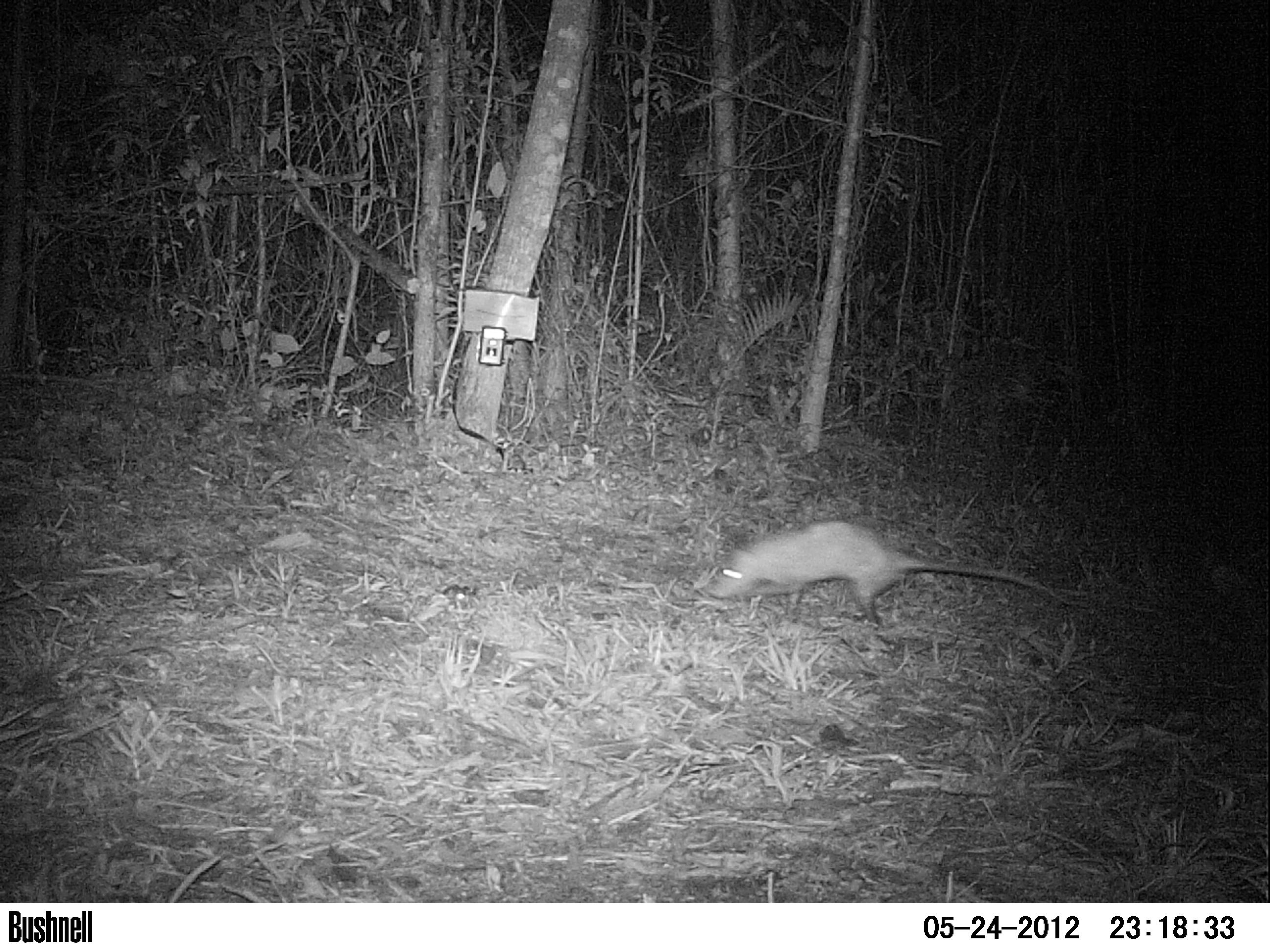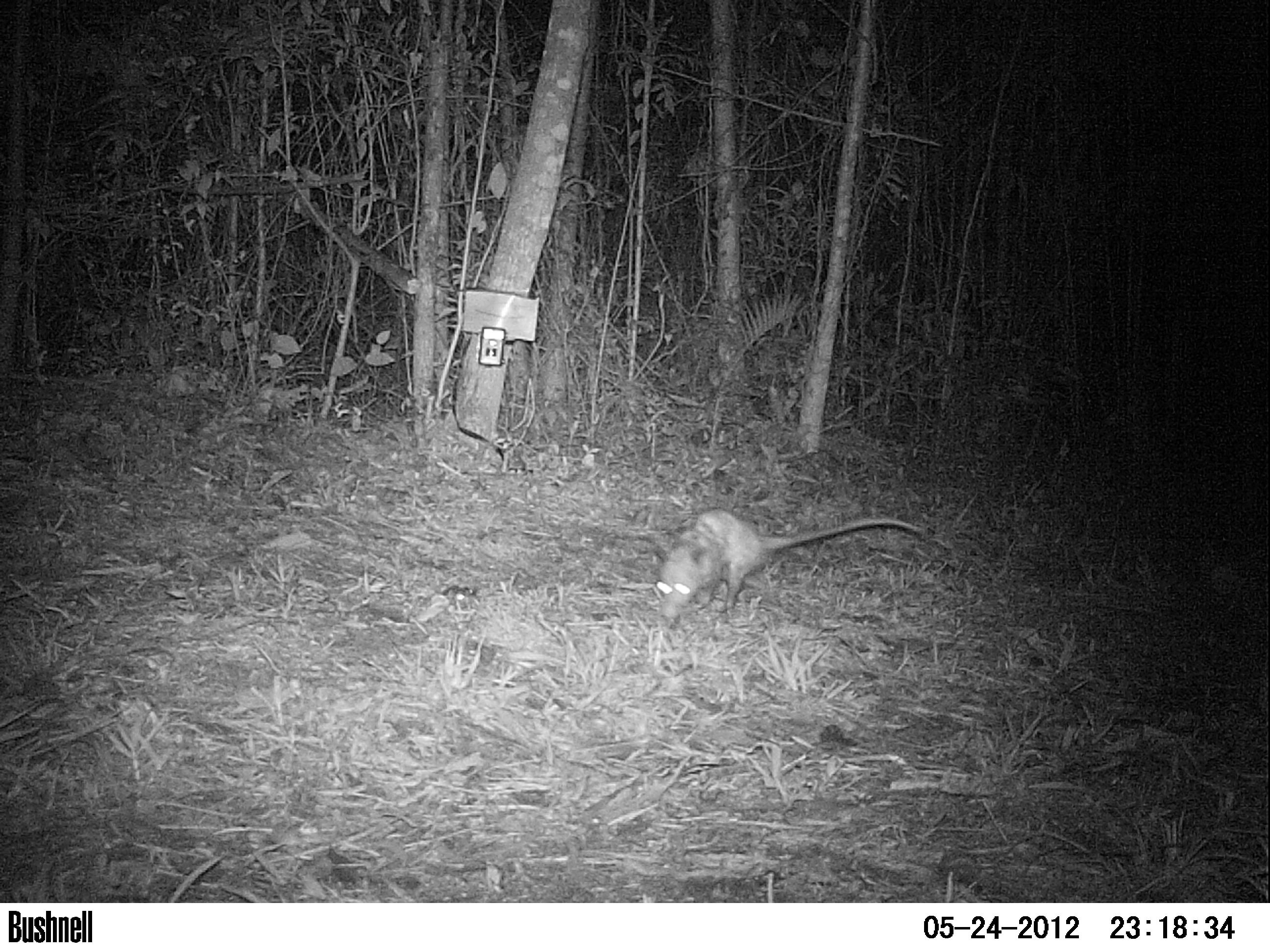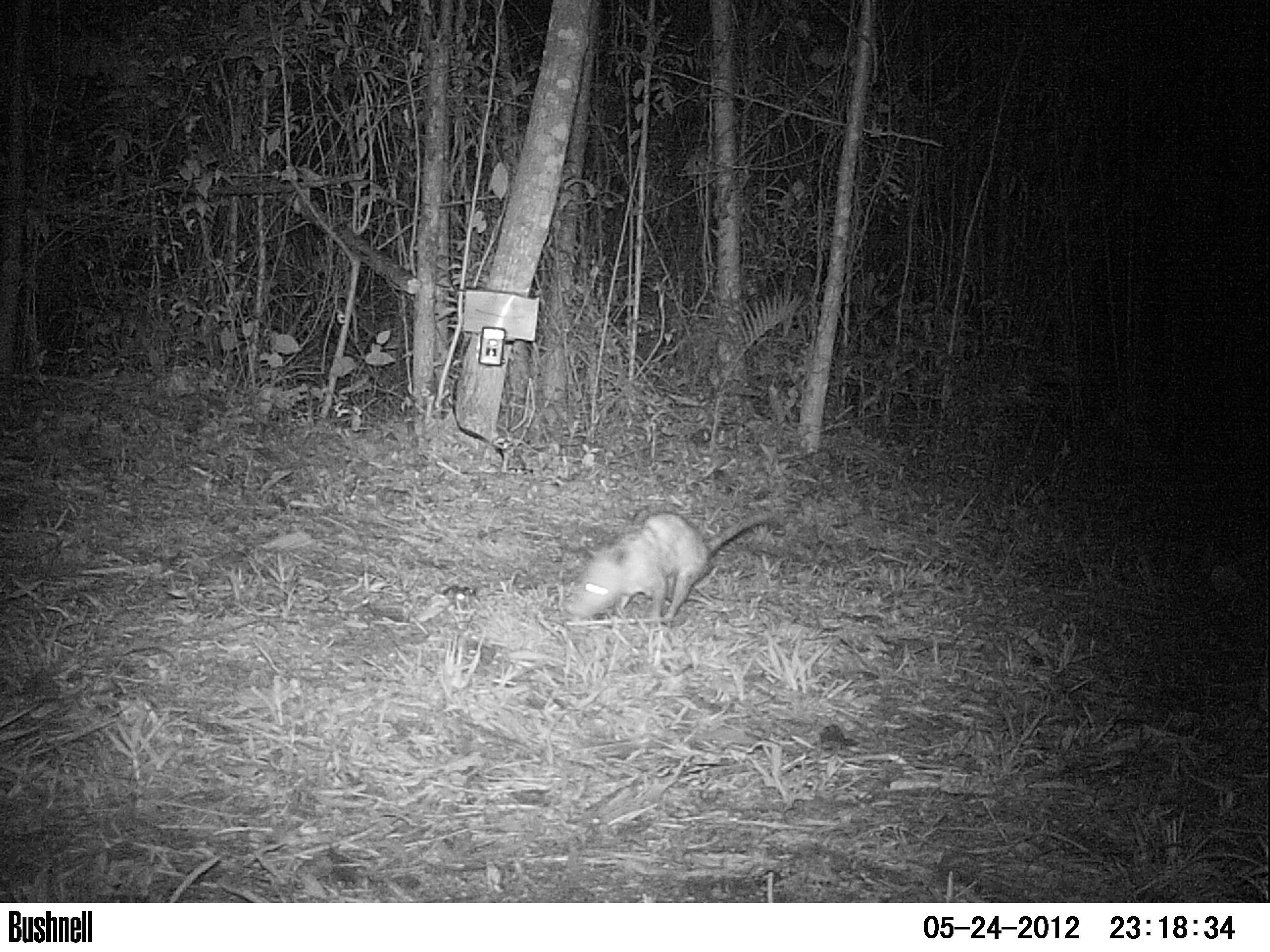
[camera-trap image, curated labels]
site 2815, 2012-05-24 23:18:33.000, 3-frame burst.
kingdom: Animalia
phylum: Chordata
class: Mammalia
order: Didelphimorphia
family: Didelphidae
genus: Didelphis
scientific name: Didelphis virginiana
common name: virginia opossum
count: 1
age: adult